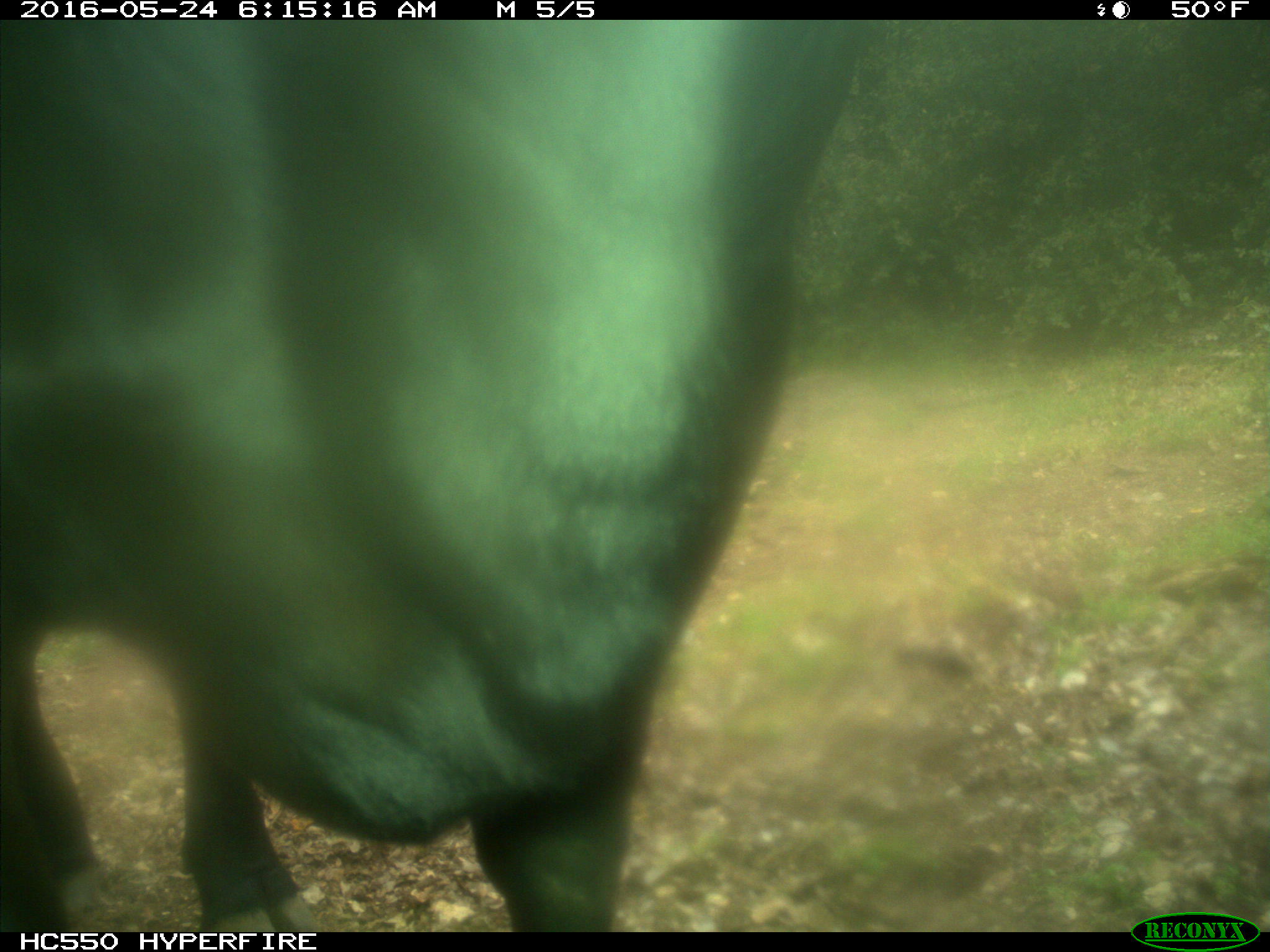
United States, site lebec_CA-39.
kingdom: Animalia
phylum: Chordata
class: Mammalia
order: Artiodactyla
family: Bovidae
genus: Bos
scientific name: Bos taurus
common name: domestic cow